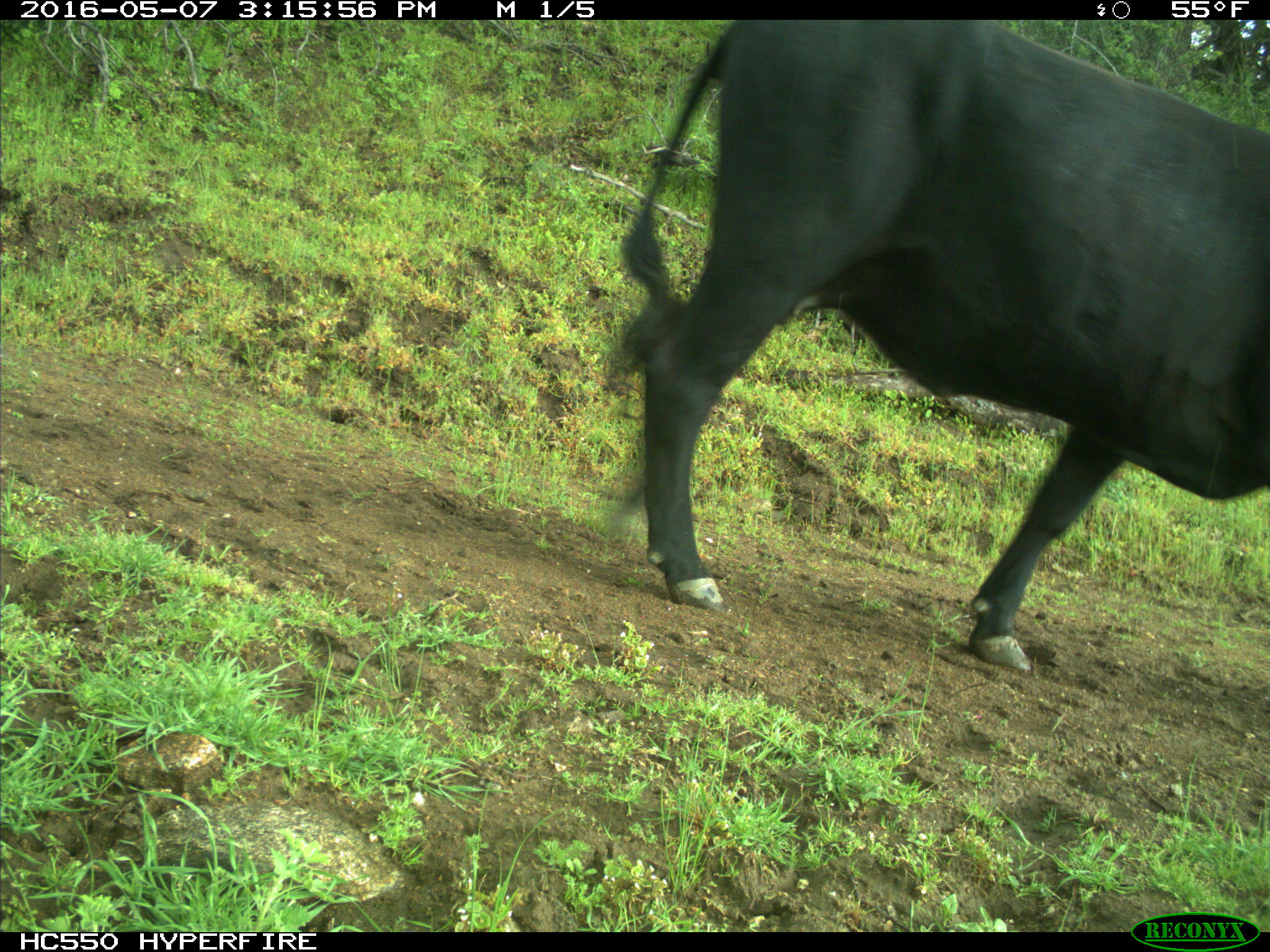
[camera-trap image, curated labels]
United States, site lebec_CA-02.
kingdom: Animalia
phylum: Chordata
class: Mammalia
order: Artiodactyla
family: Bovidae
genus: Bos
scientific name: Bos taurus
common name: domestic cow